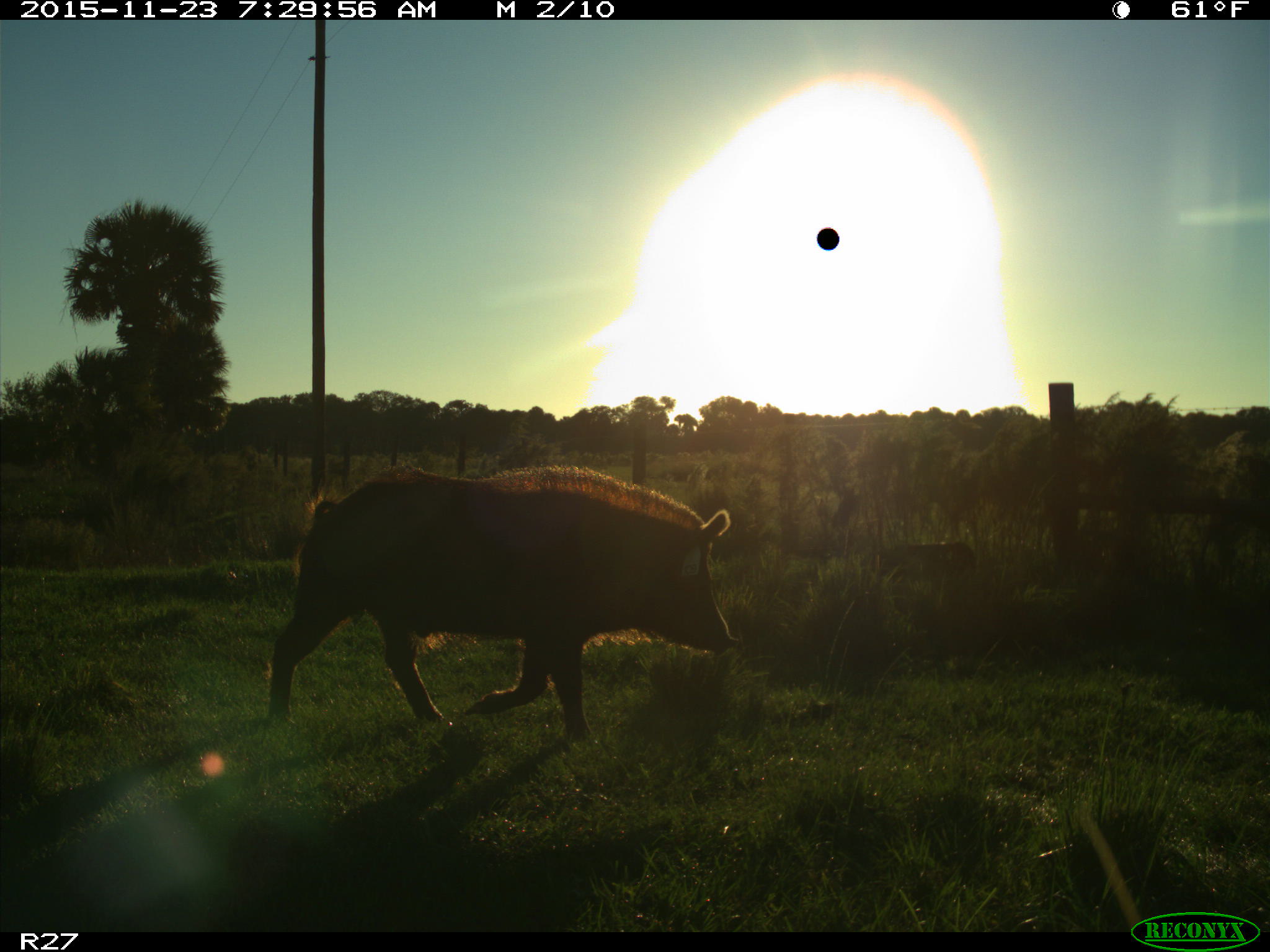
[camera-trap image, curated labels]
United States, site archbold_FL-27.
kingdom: Animalia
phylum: Chordata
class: Mammalia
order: Artiodactyla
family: Suidae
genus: Sus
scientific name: Sus scrofa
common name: wild boar